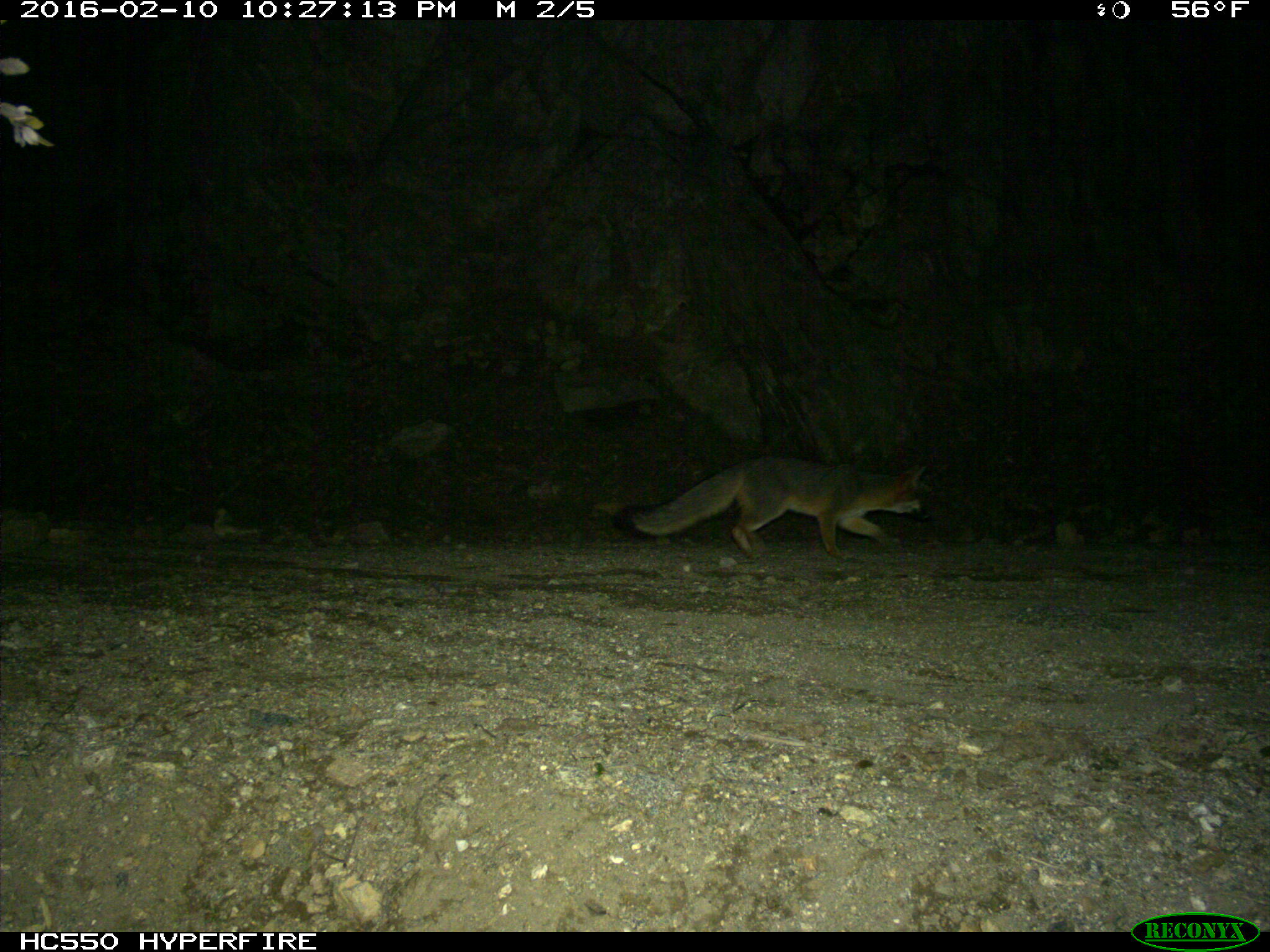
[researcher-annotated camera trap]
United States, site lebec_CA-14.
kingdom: Animalia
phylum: Chordata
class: Mammalia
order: Carnivora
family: Canidae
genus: Urocyon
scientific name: Urocyon cinereoargenteus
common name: gray fox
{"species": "Urocyon cinereoargenteus (gray fox)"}